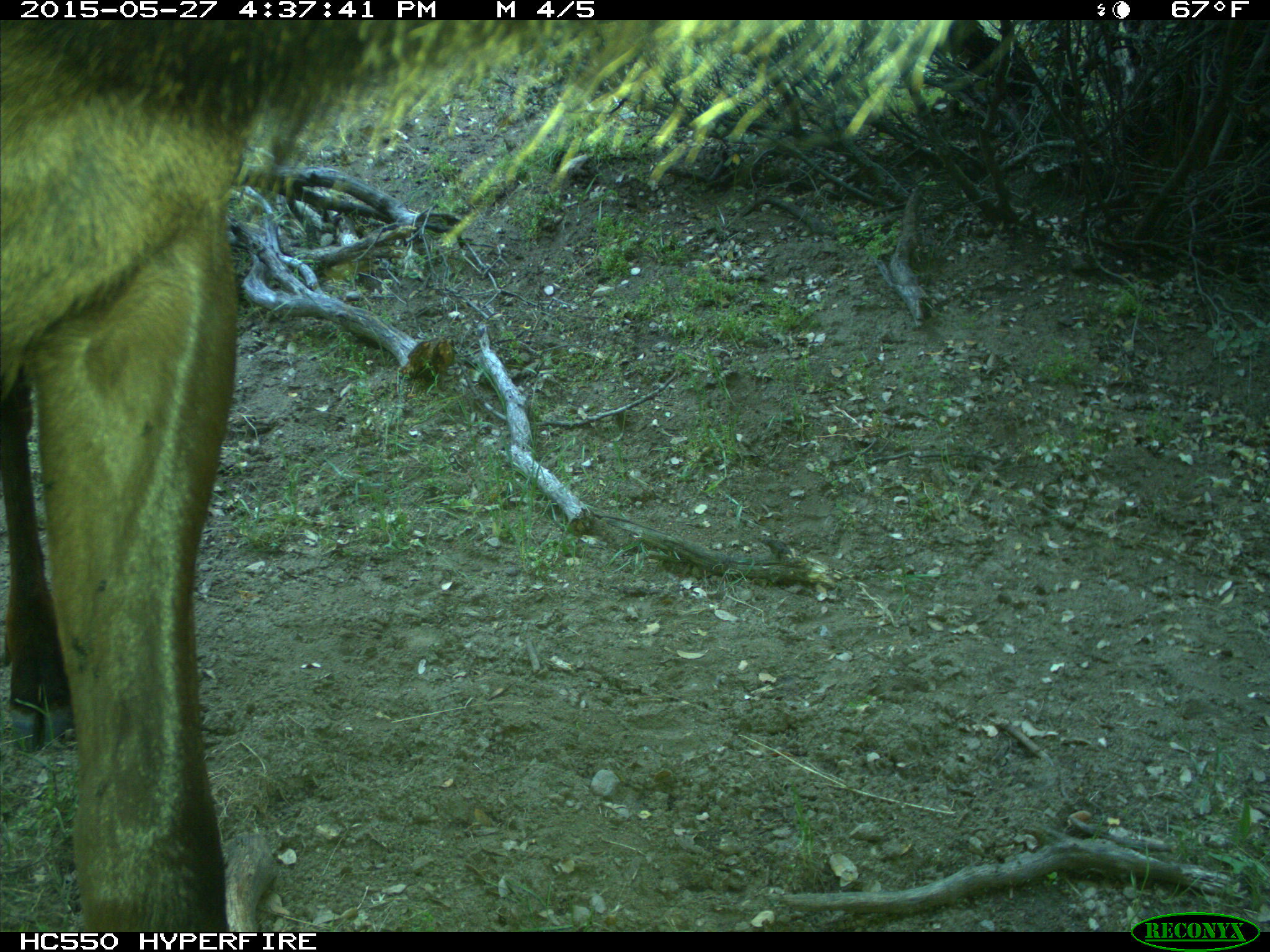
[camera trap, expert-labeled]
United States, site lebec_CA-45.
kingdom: Animalia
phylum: Chordata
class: Mammalia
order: Artiodactyla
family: Cervidae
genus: Cervus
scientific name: Cervus canadensis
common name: elk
Cervus canadensis (elk).